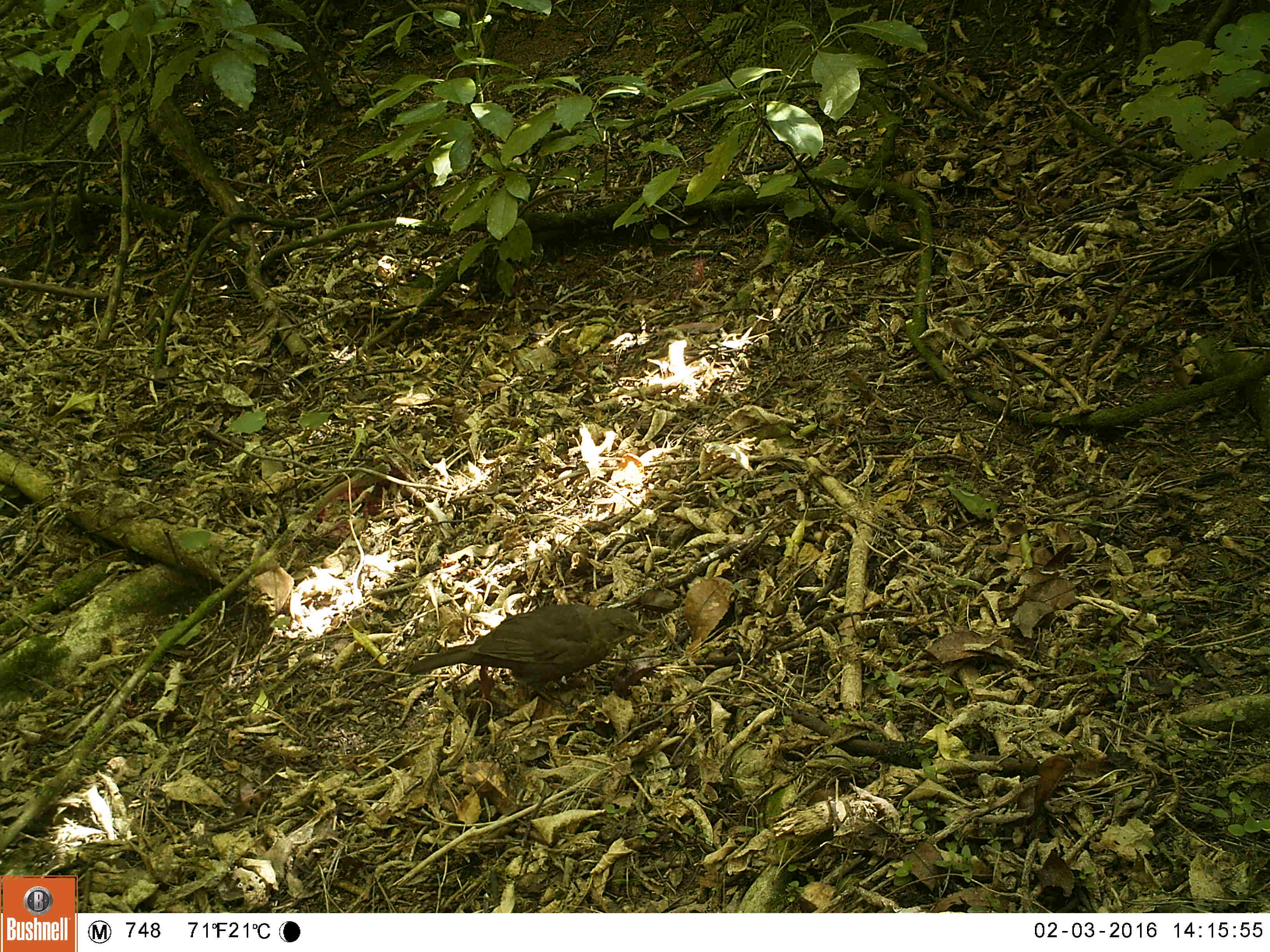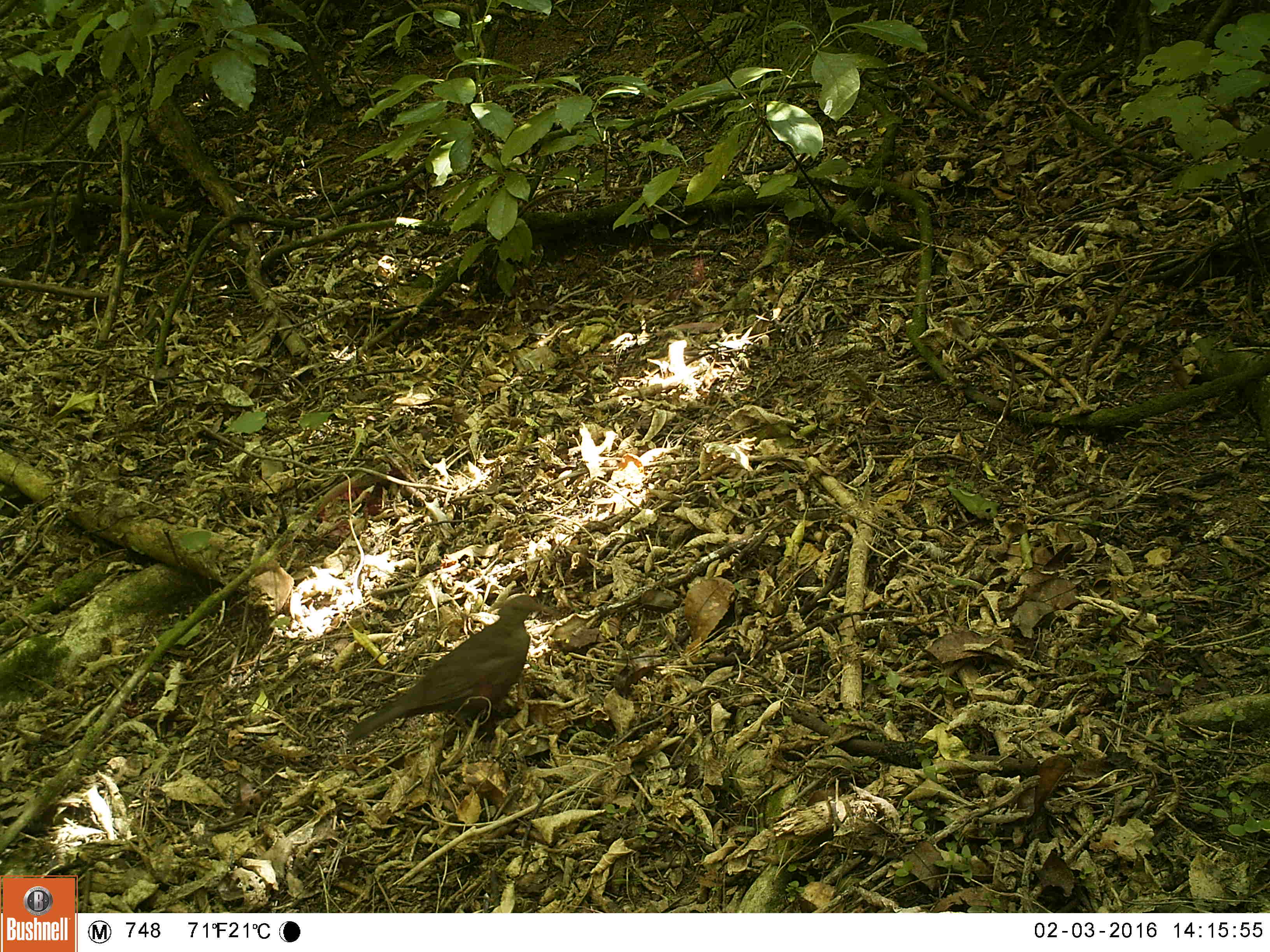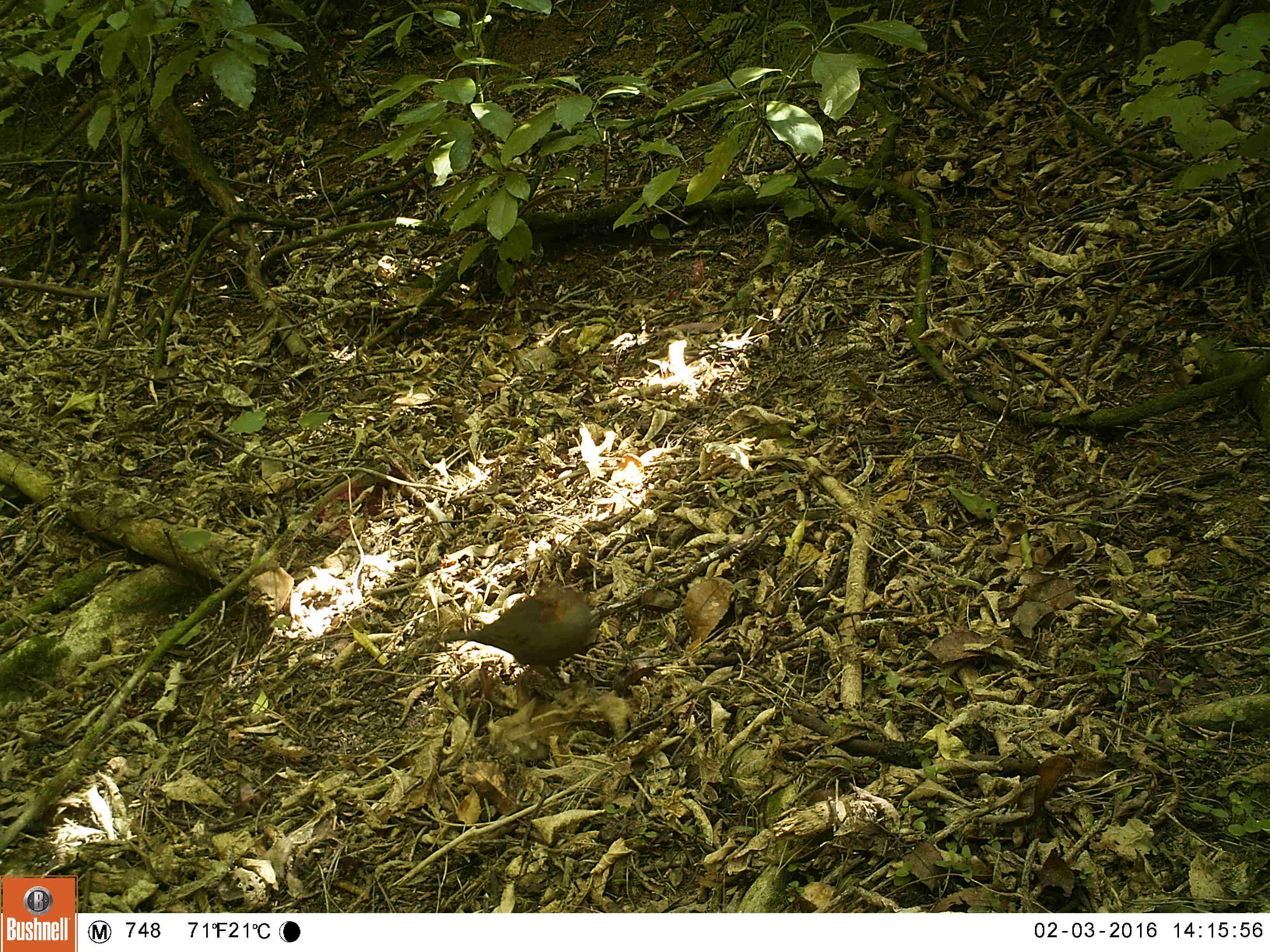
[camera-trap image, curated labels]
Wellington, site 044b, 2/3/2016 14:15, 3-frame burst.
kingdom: Animalia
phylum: Chordata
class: Aves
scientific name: Aves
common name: bird